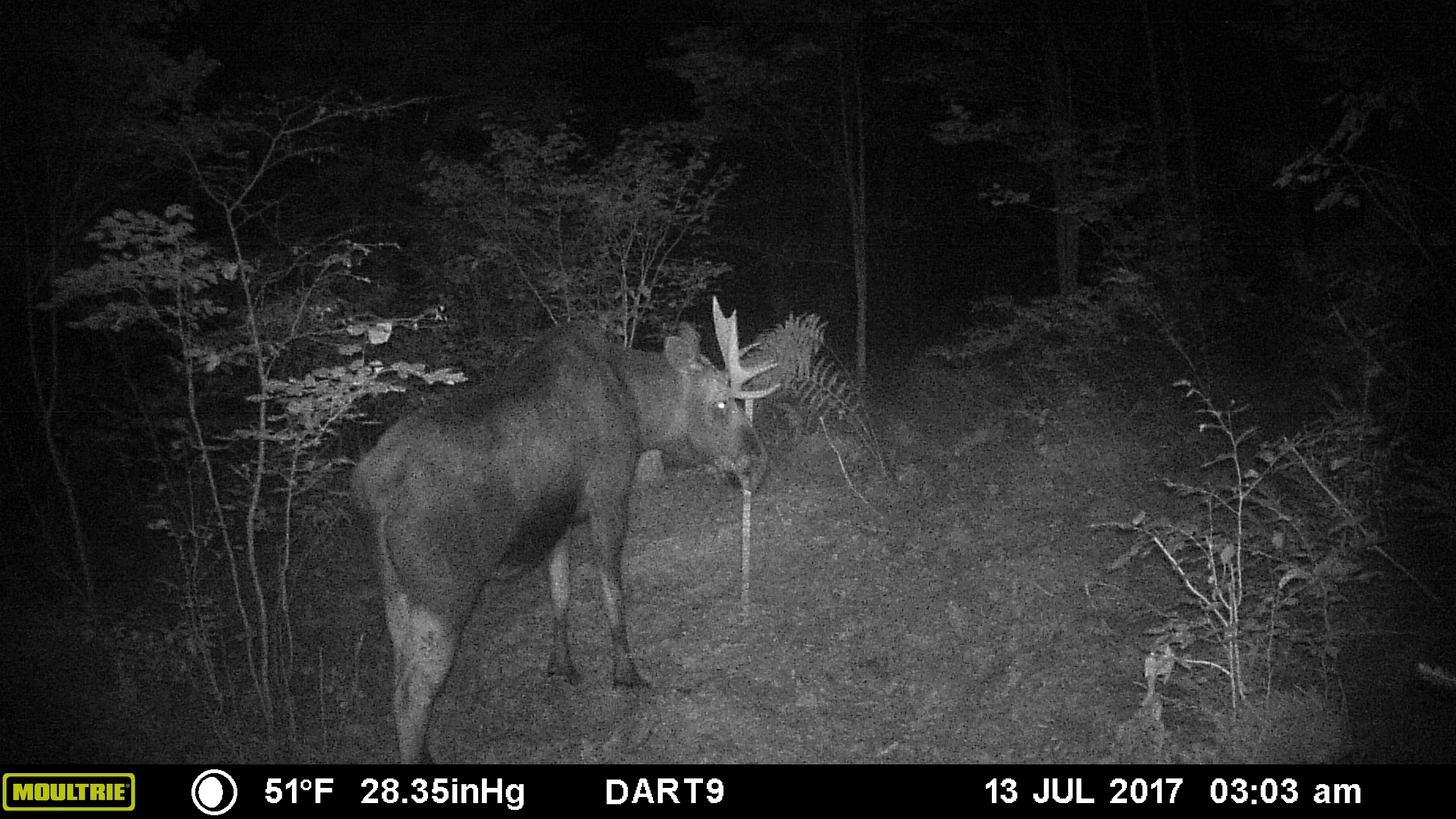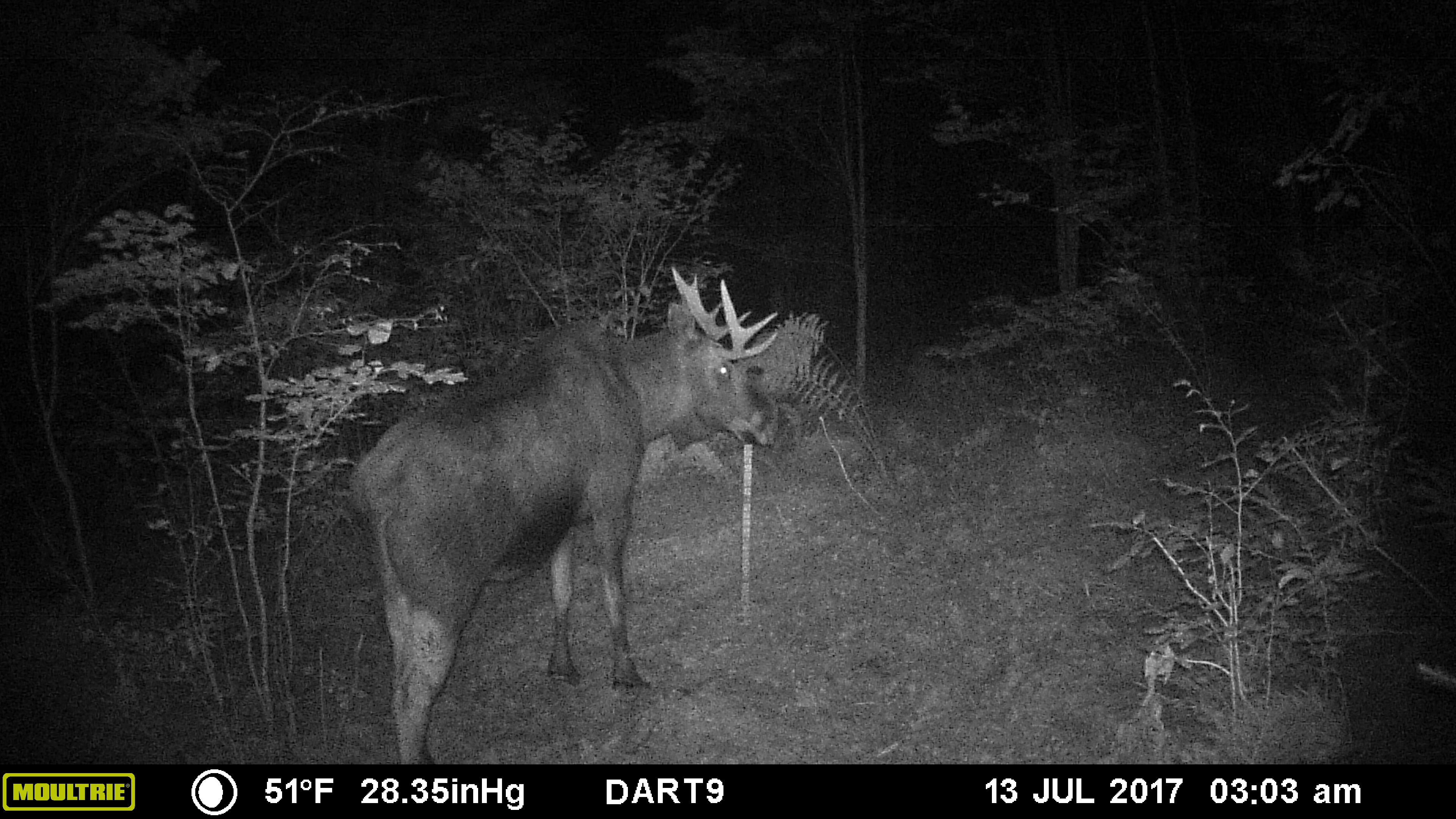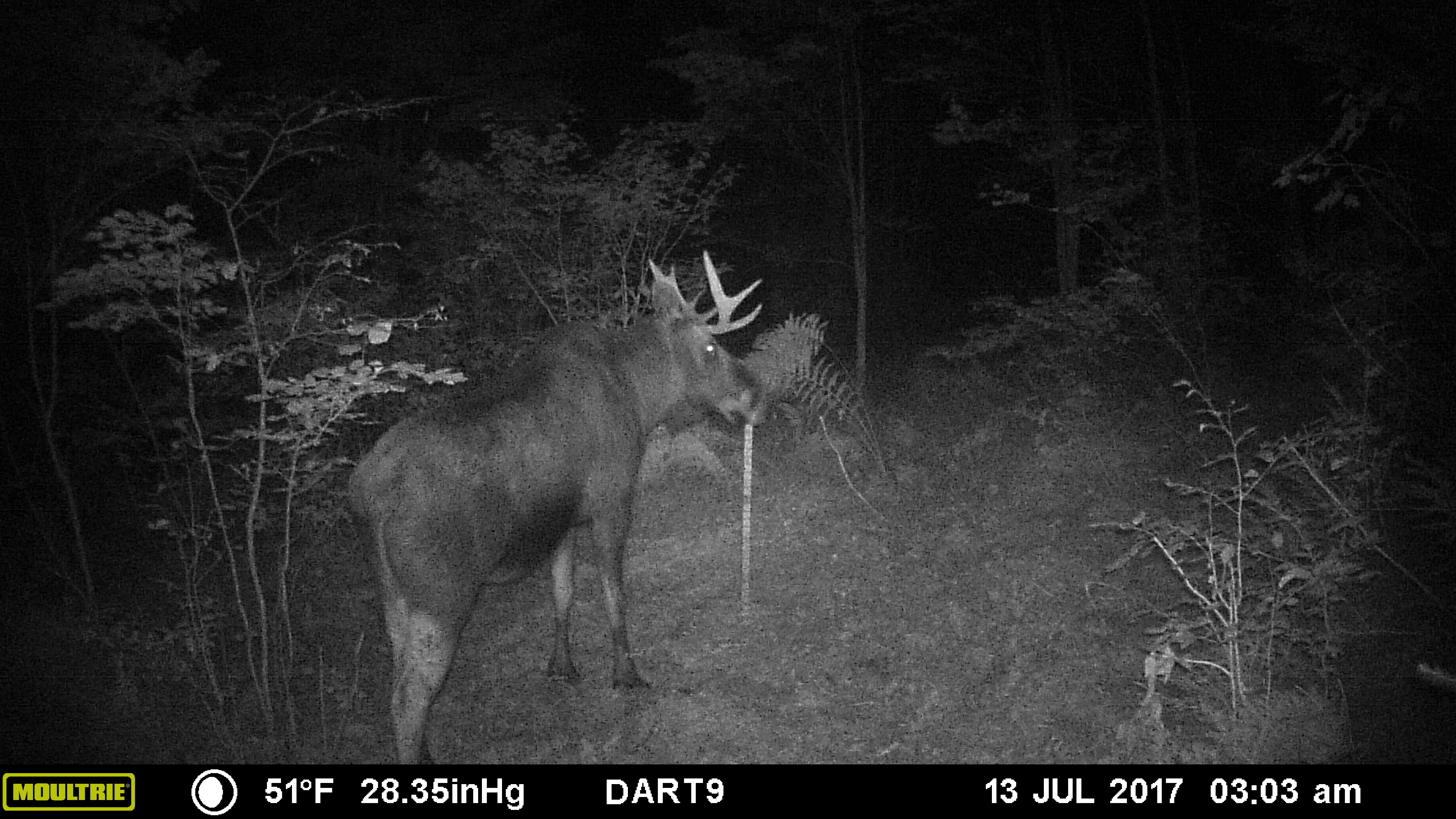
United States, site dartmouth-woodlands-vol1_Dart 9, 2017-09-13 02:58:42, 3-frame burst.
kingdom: Animalia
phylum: Chordata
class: Mammalia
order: Artiodactyla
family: Cervidae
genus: Alces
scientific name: Alces alces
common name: moose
Moose (Alces alces).